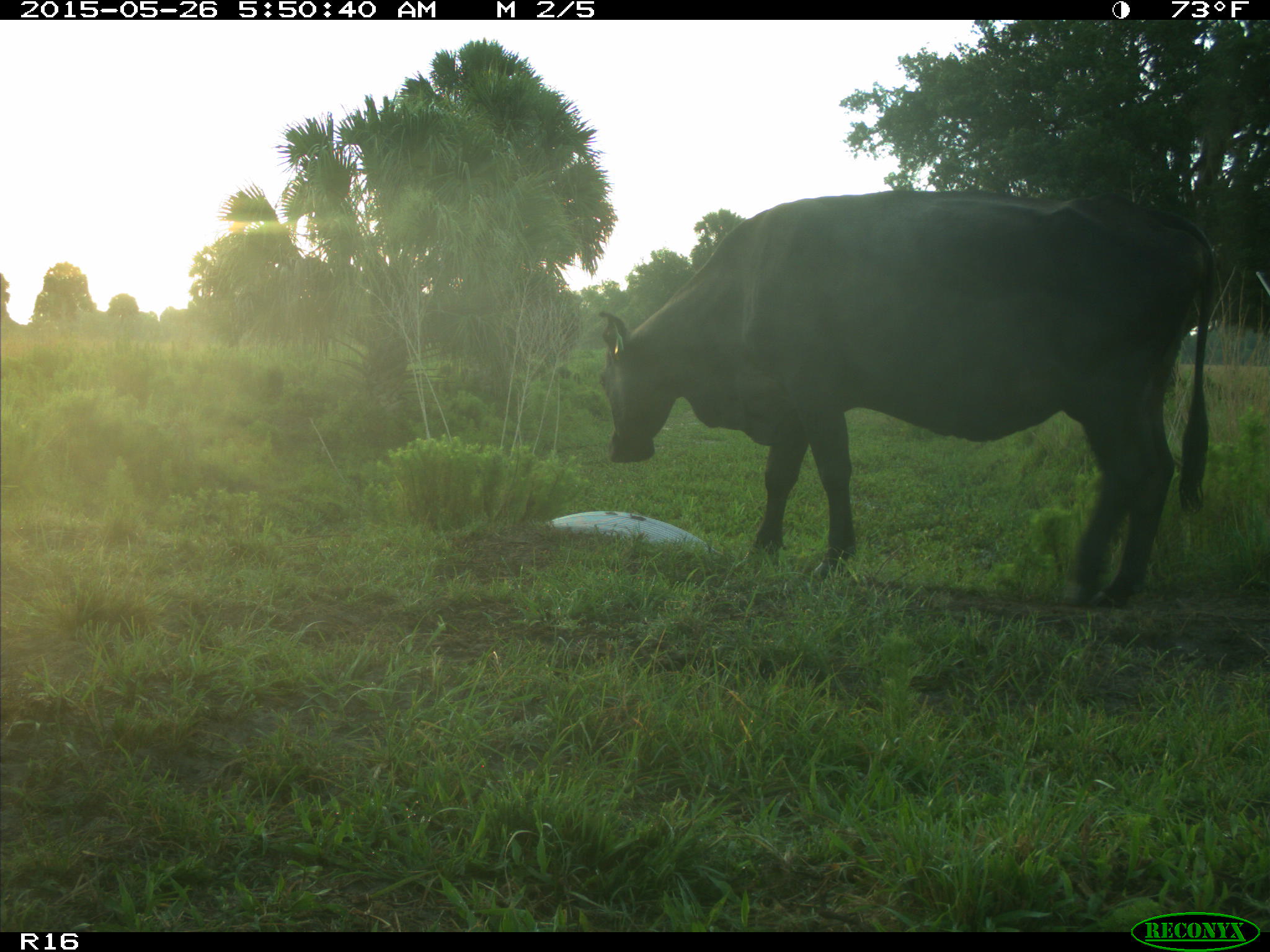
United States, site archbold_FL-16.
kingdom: Animalia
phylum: Chordata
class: Mammalia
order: Artiodactyla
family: Bovidae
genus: Bos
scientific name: Bos taurus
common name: domestic cow